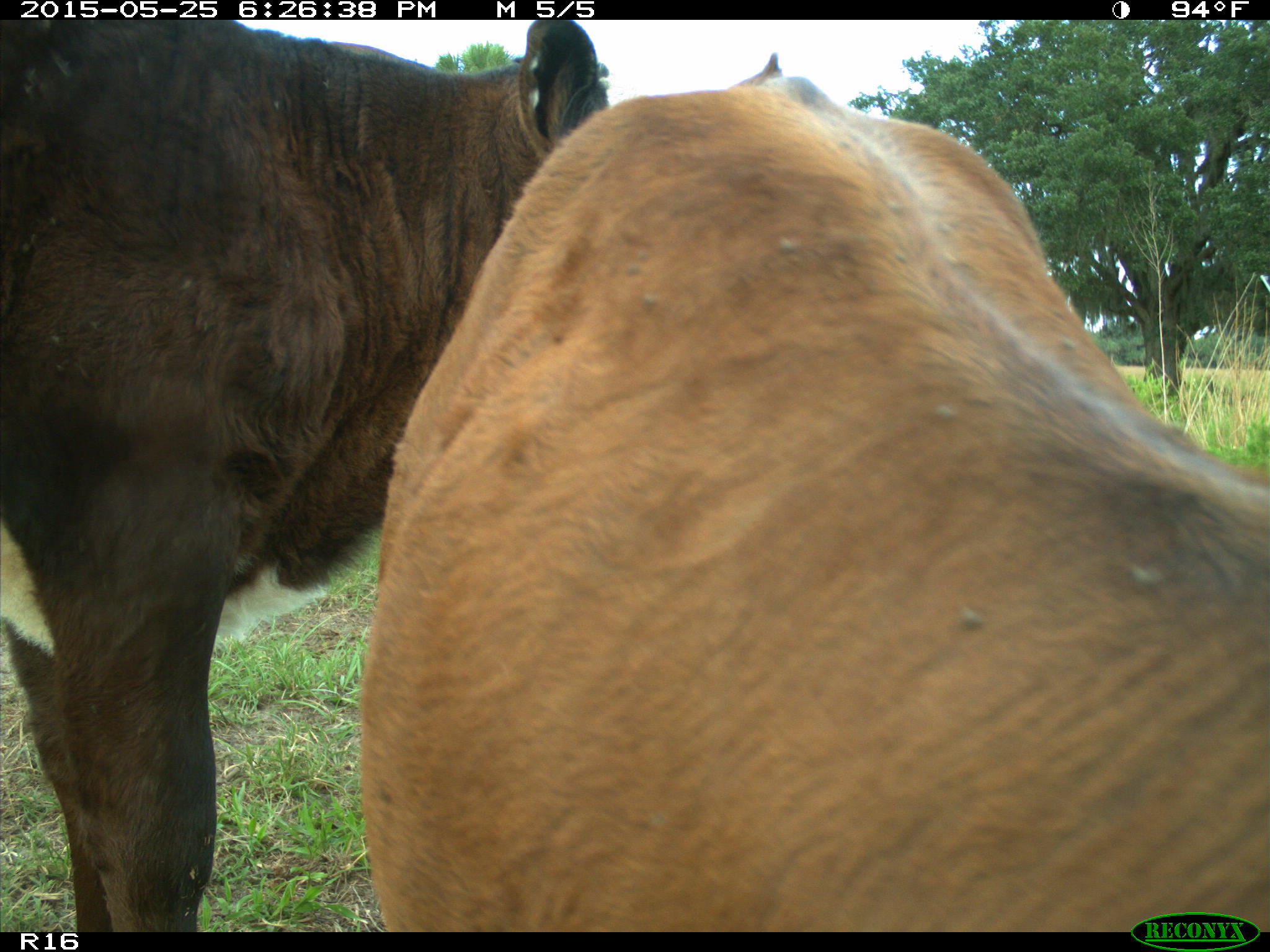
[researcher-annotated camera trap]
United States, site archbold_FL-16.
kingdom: Animalia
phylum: Chordata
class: Mammalia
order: Artiodactyla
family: Bovidae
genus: Bos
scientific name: Bos taurus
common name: domestic cow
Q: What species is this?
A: Bos taurus (domestic cow).